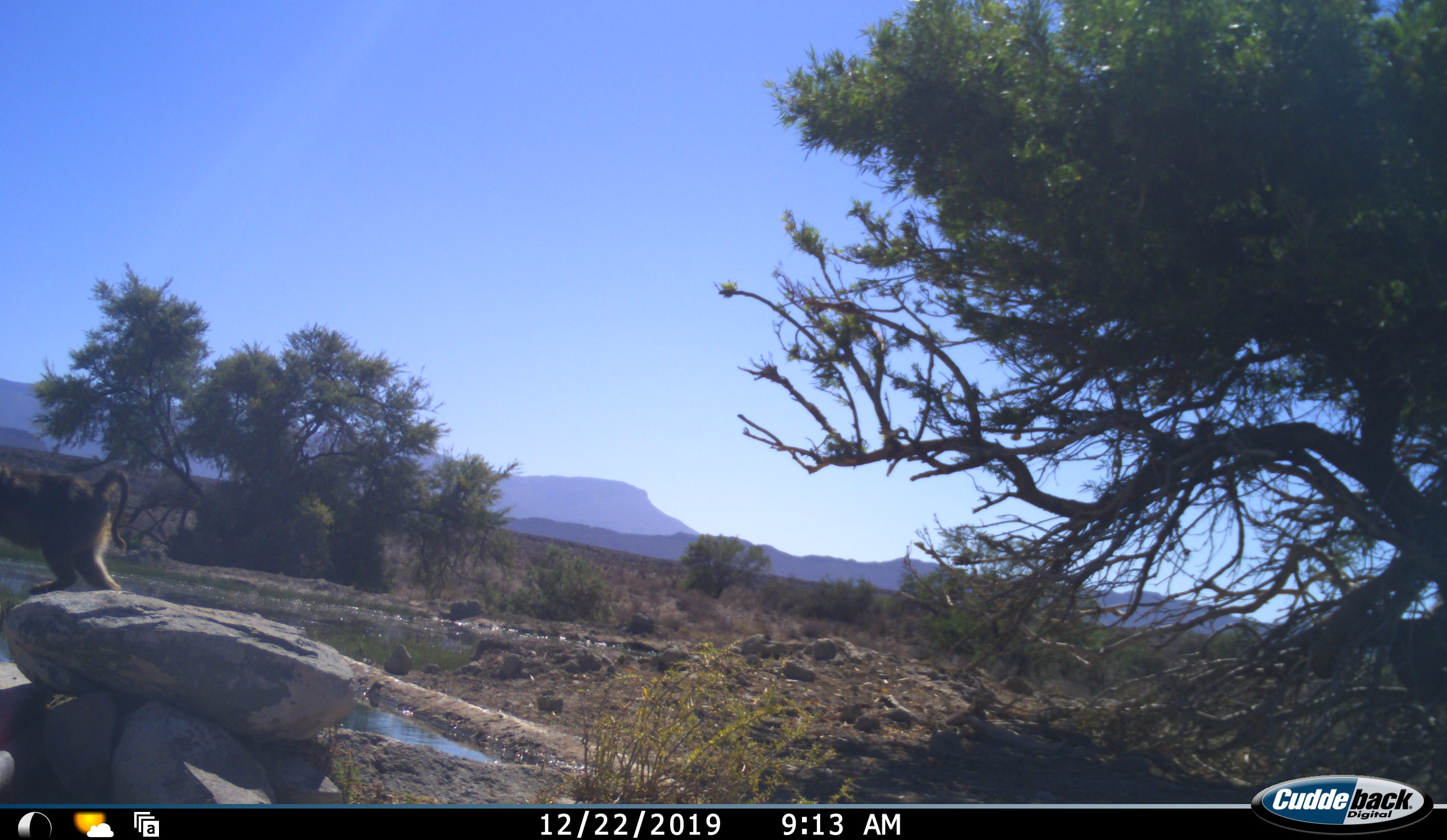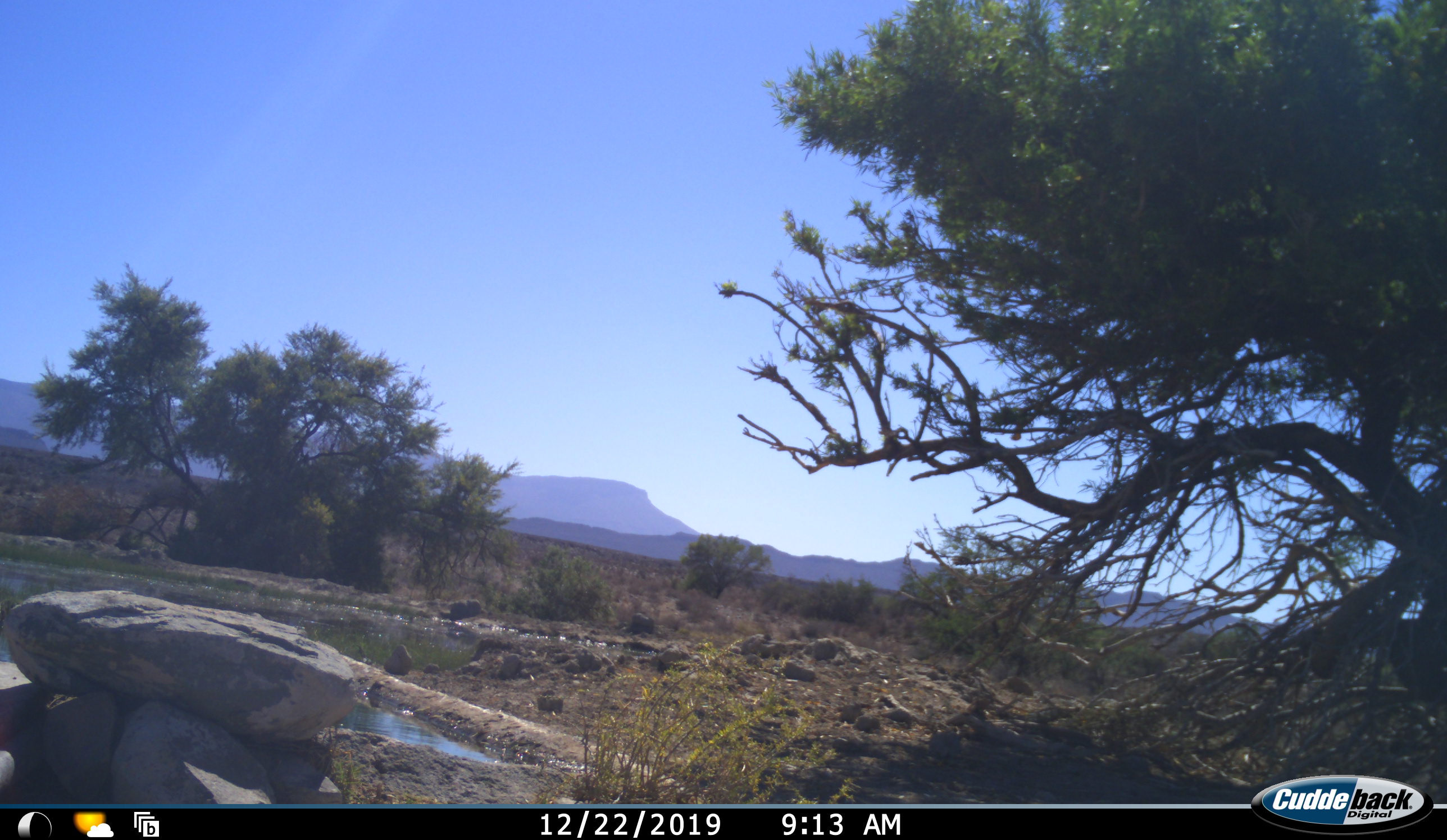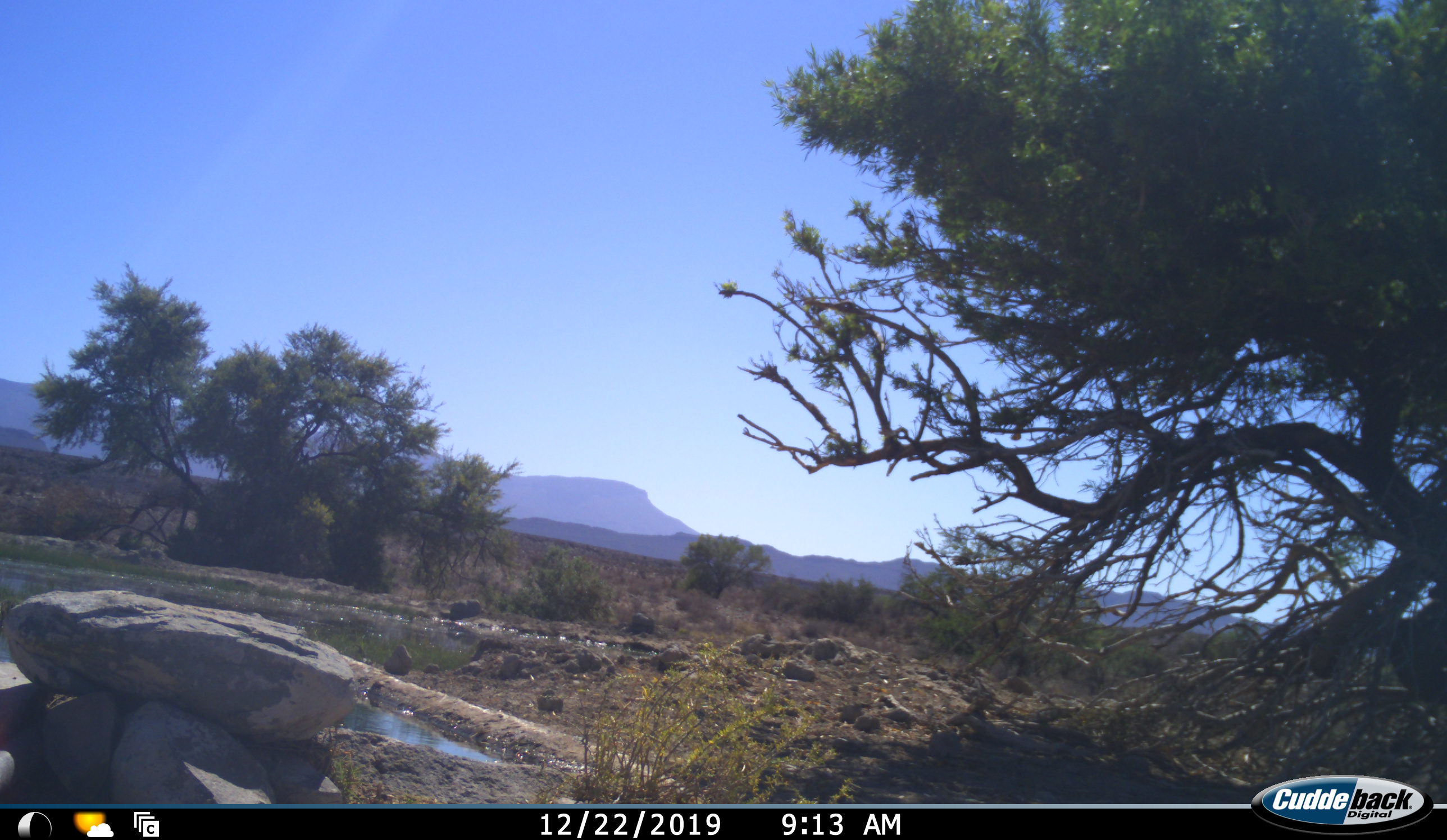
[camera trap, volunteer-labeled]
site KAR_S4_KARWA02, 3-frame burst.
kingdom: Animalia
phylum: Chordata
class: Mammalia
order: Primates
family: Cercopithecidae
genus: Papio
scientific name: Papio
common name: baboon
Baboon (Papio), count 2. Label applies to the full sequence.